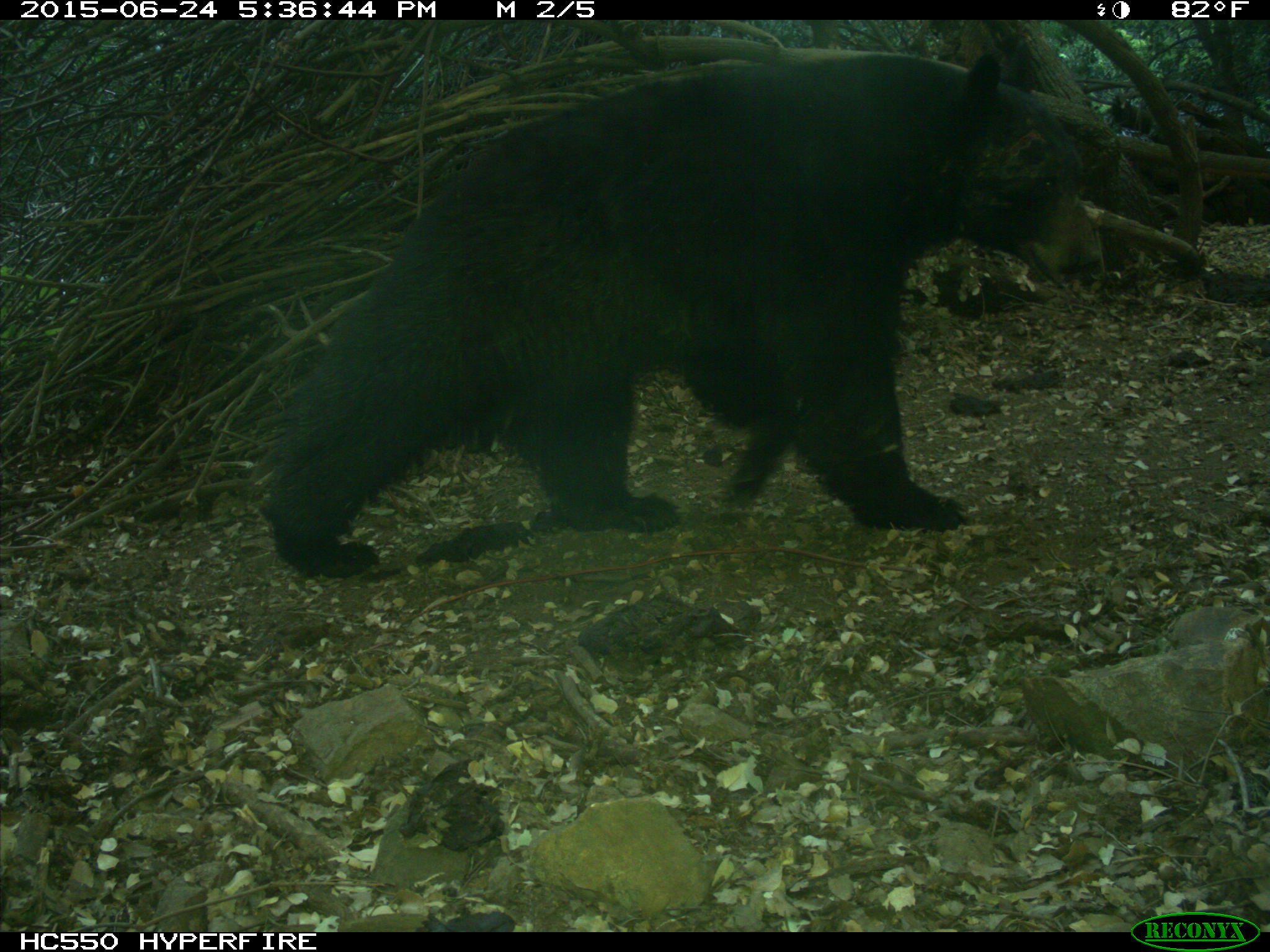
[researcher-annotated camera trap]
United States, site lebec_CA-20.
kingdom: Animalia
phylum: Chordata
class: Mammalia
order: Carnivora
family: Ursidae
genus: Ursus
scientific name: Ursus americanus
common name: american black bear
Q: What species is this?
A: Ursus americanus (american black bear).